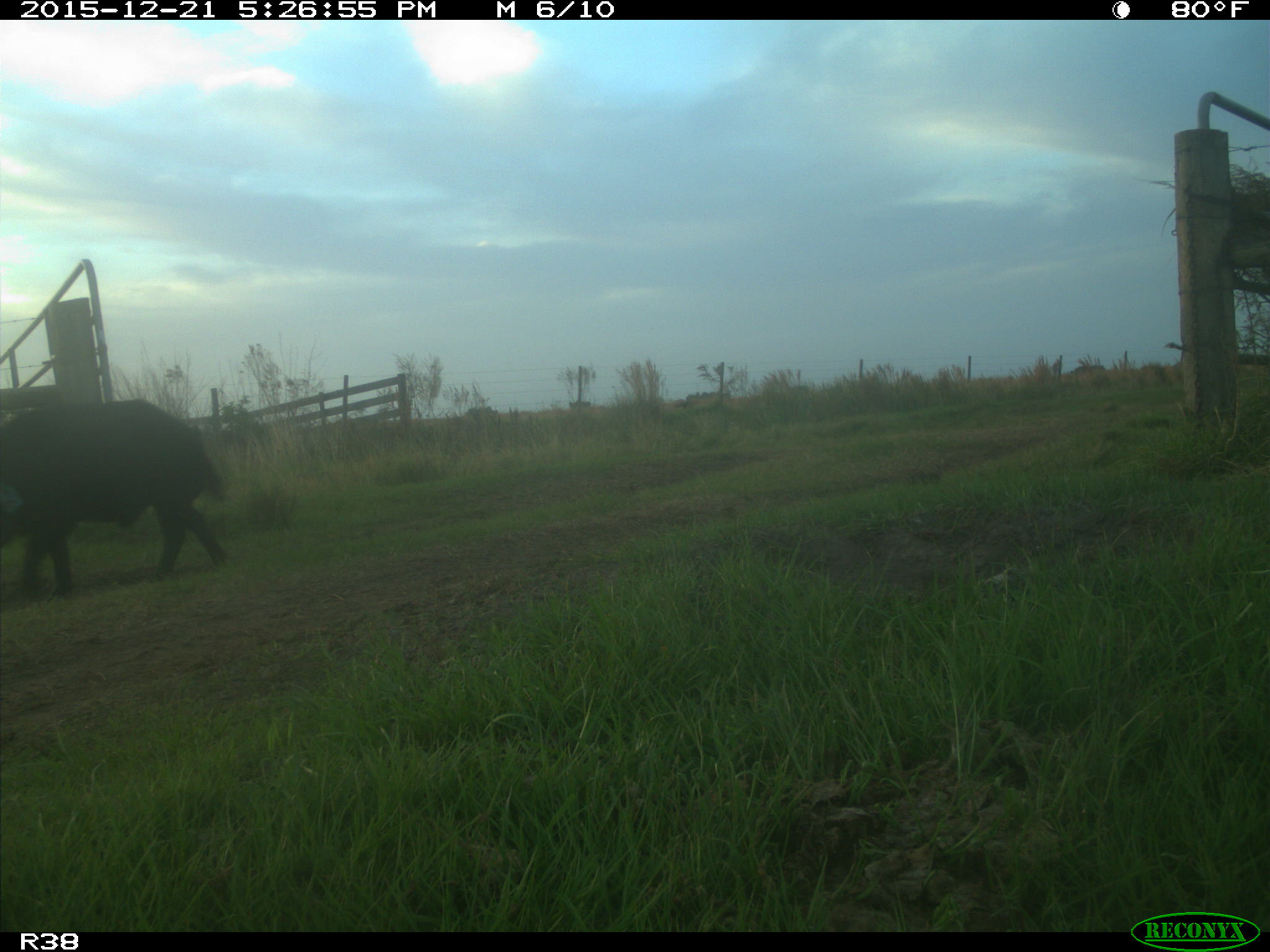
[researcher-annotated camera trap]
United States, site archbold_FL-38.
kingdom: Animalia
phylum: Chordata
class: Mammalia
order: Artiodactyla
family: Suidae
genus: Sus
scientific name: Sus scrofa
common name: wild boar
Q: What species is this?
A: Sus scrofa (wild boar).